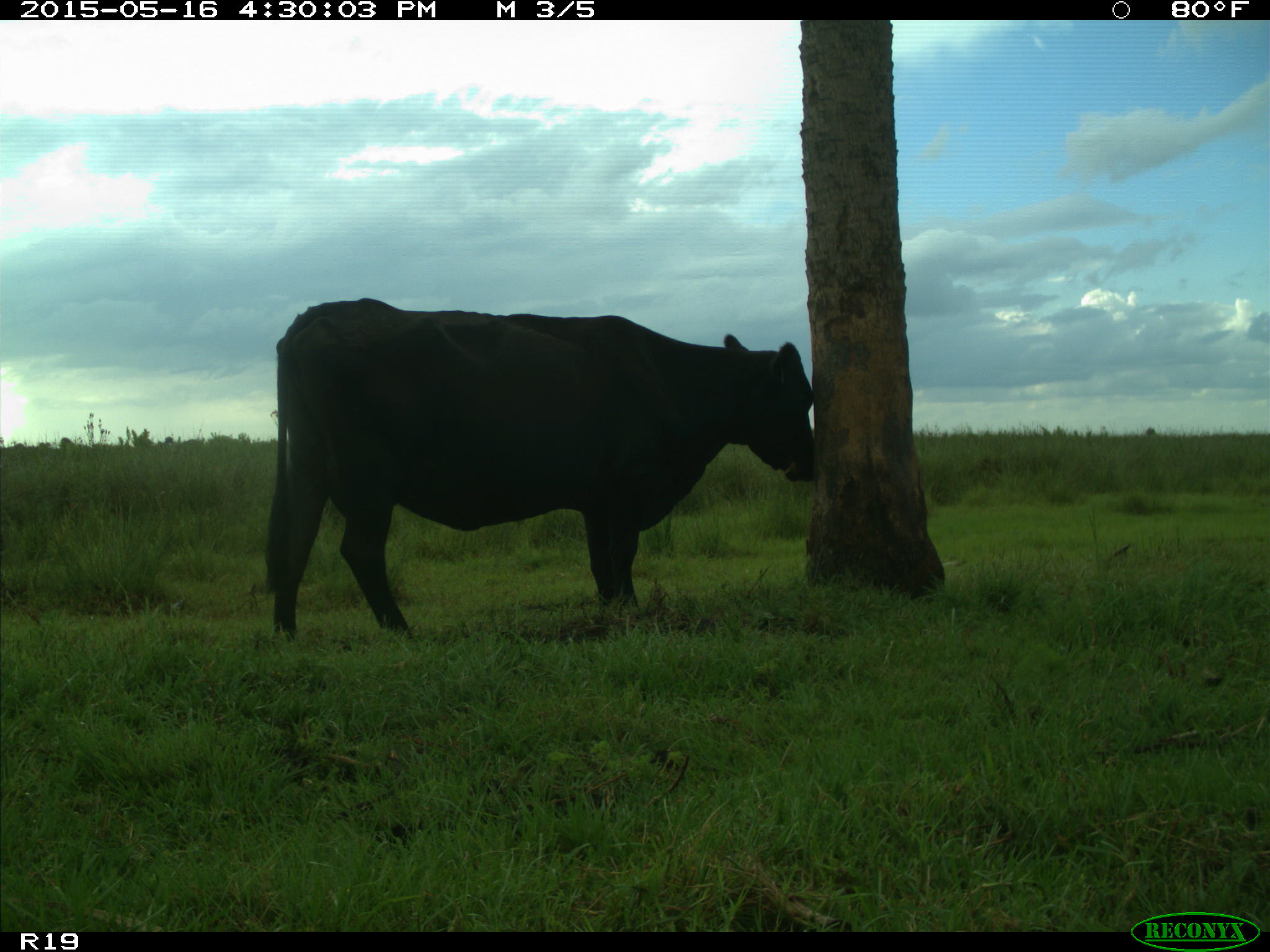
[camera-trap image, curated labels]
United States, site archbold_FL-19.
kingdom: Animalia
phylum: Chordata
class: Mammalia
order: Artiodactyla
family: Bovidae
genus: Bos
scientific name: Bos taurus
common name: domestic cow